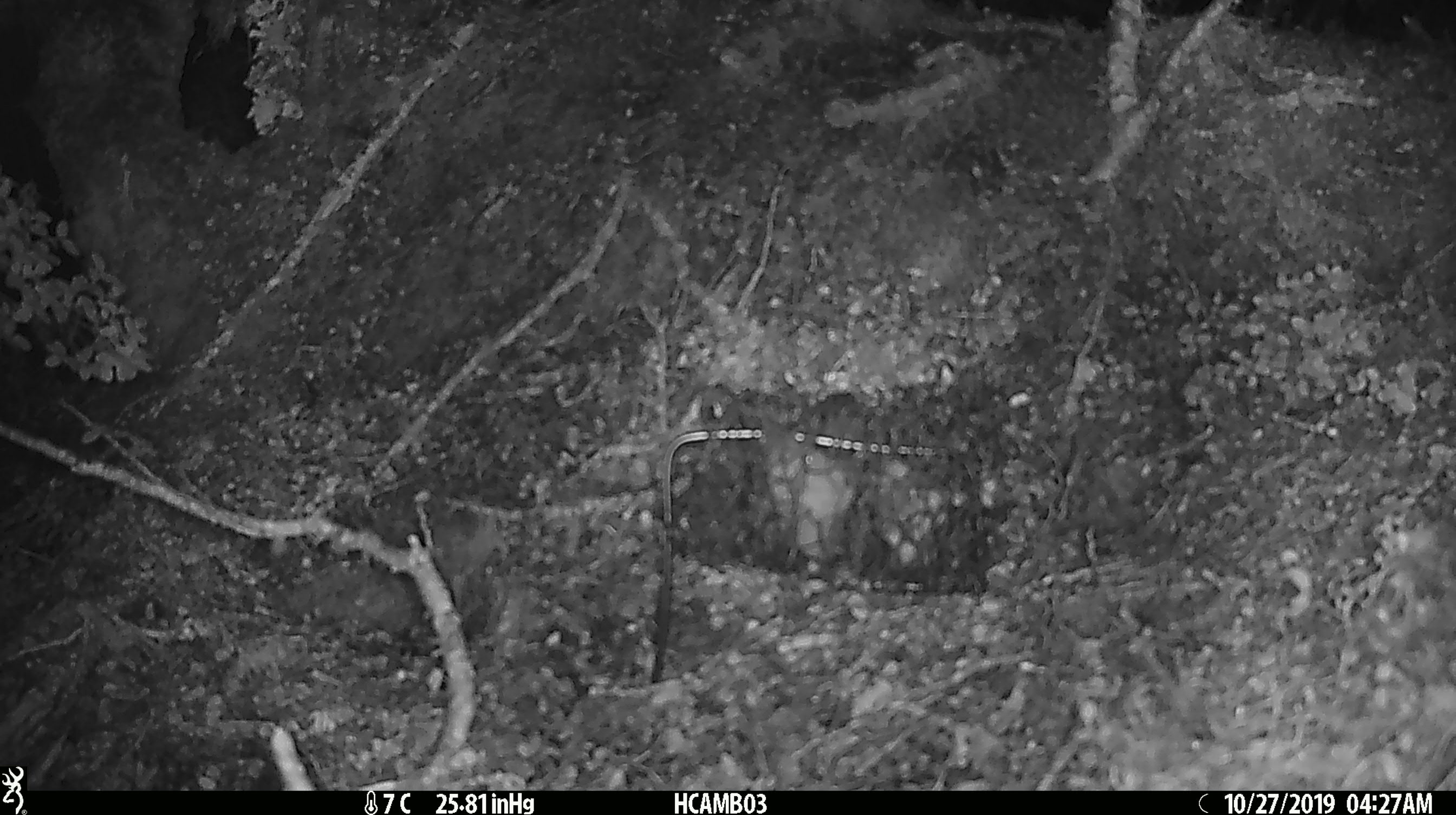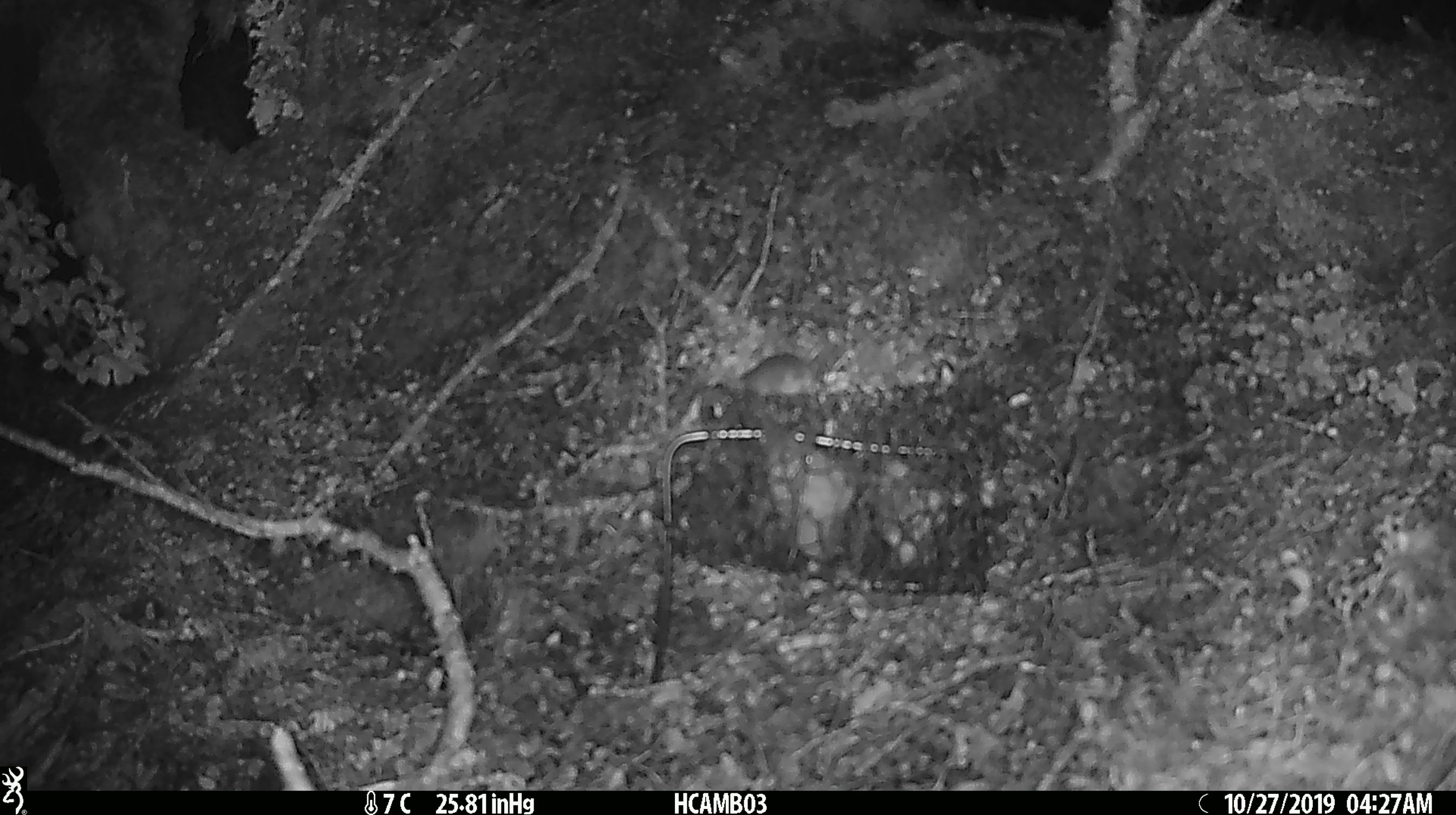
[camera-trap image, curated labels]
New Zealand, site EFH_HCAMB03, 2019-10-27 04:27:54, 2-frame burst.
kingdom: Animalia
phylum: Chordata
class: Mammalia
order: Rodentia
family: Muridae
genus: Mus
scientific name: Mus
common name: mouse